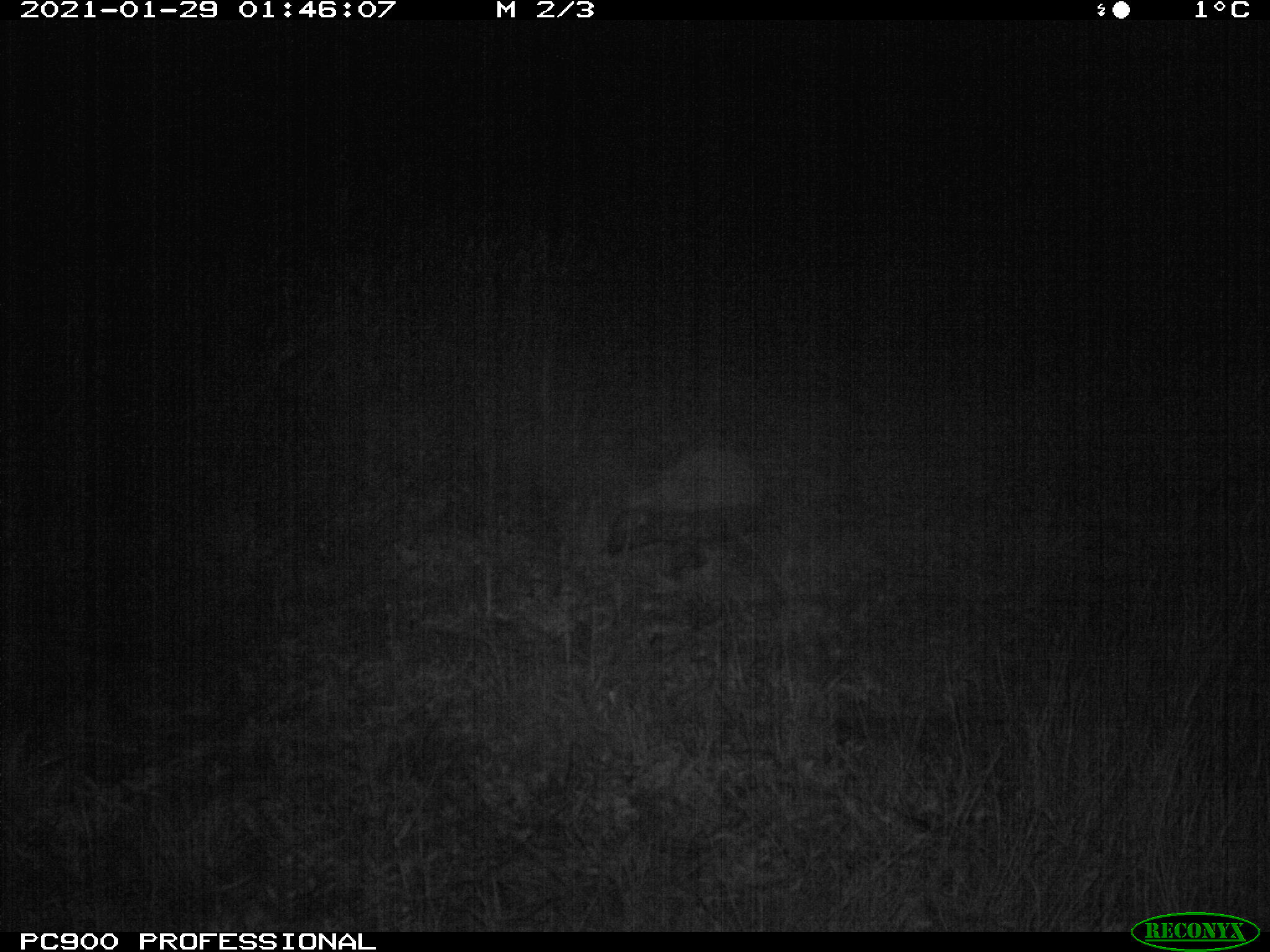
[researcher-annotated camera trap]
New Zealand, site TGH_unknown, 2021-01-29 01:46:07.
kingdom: Animalia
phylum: Chordata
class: Mammalia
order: Eulipotyphla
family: Erinaceidae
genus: Erinaceus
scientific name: Erinaceus europaeus europaeus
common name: european hedgehog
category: hedgehog